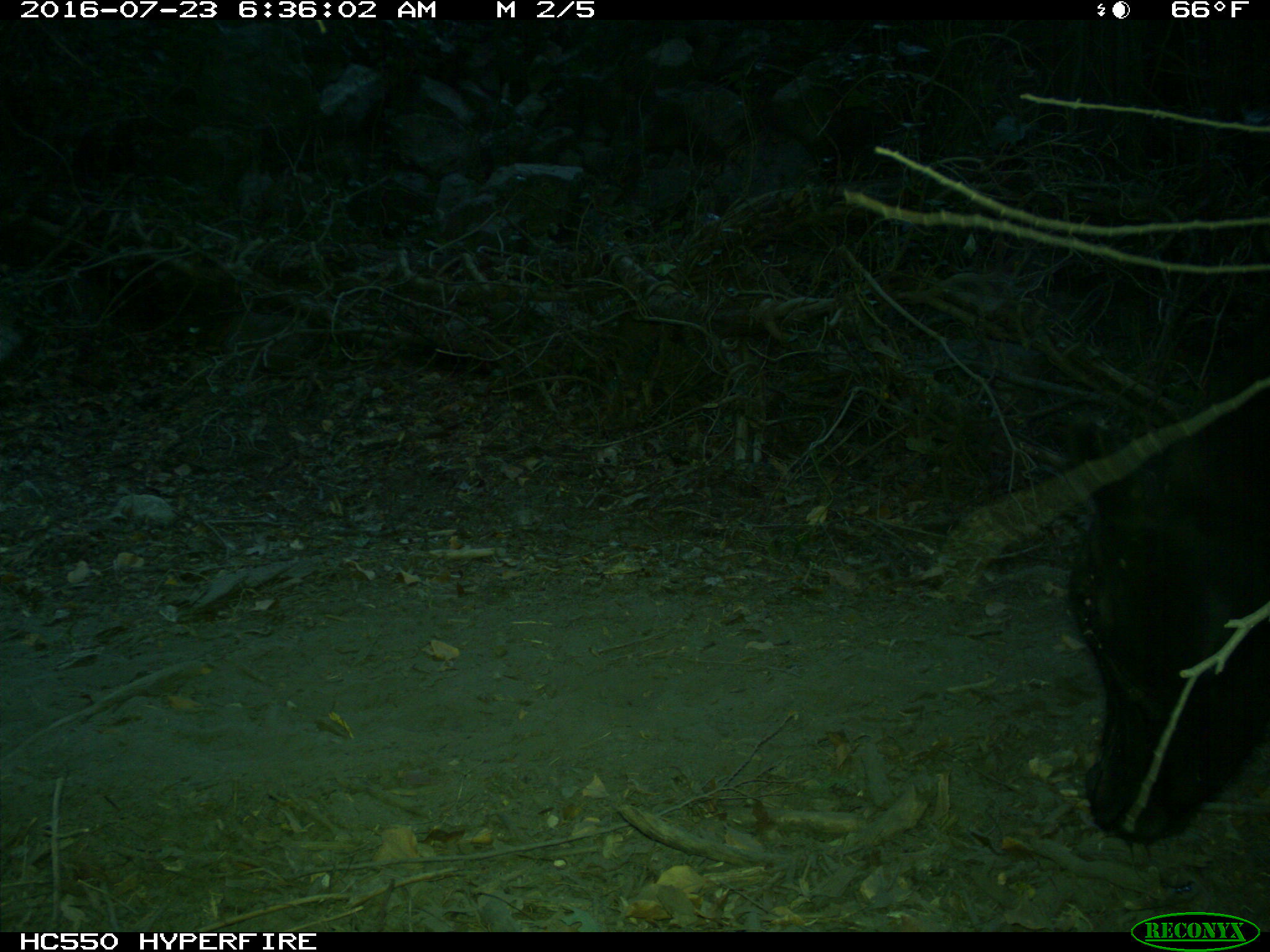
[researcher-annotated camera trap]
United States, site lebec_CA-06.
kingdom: Animalia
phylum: Chordata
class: Mammalia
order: Artiodactyla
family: Bovidae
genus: Bos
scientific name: Bos taurus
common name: domestic cow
Bos taurus (domestic cow).